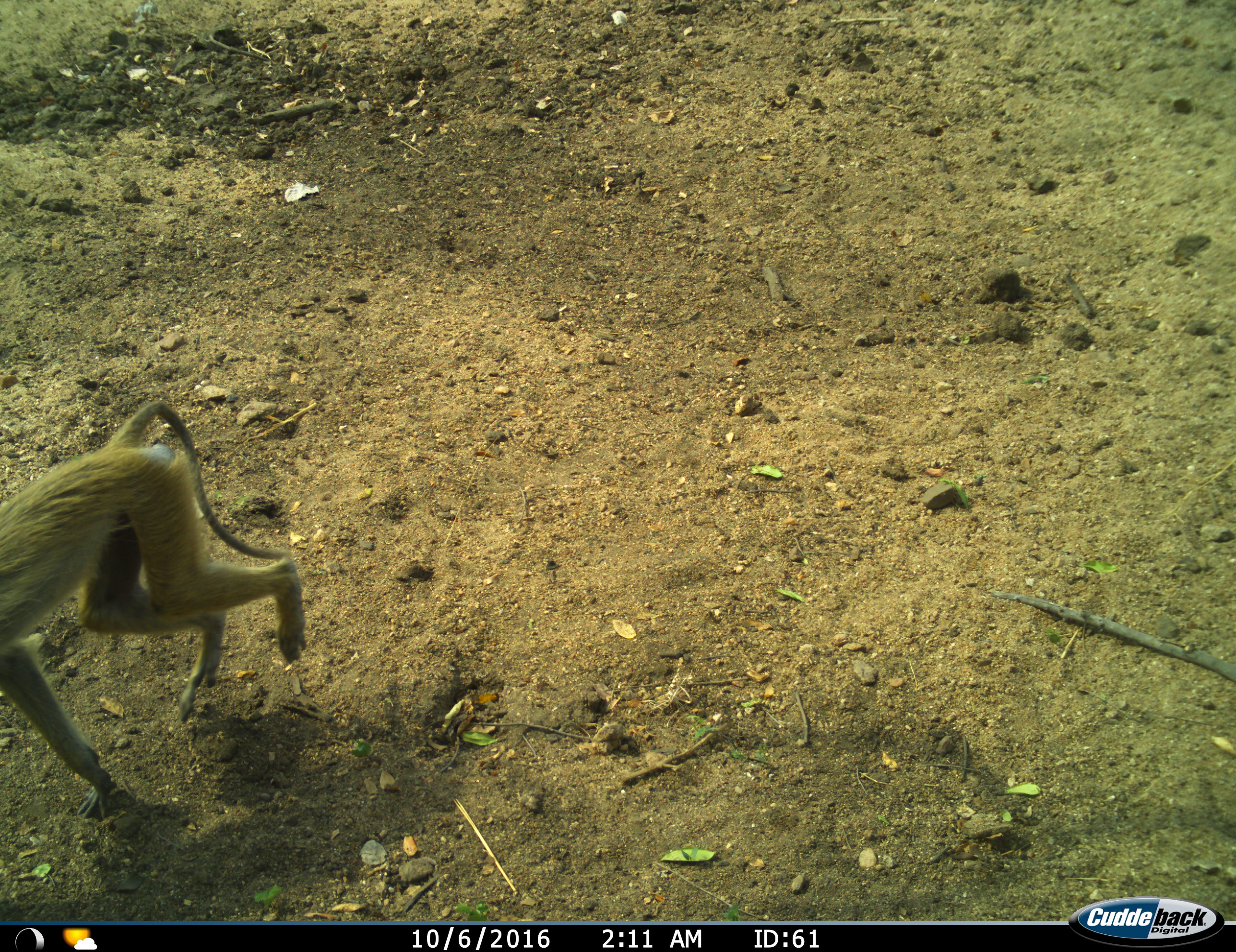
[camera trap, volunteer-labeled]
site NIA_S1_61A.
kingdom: Animalia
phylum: Chordata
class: Mammalia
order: Primates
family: Cercopithecidae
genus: Papio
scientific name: Papio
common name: baboon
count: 1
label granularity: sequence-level